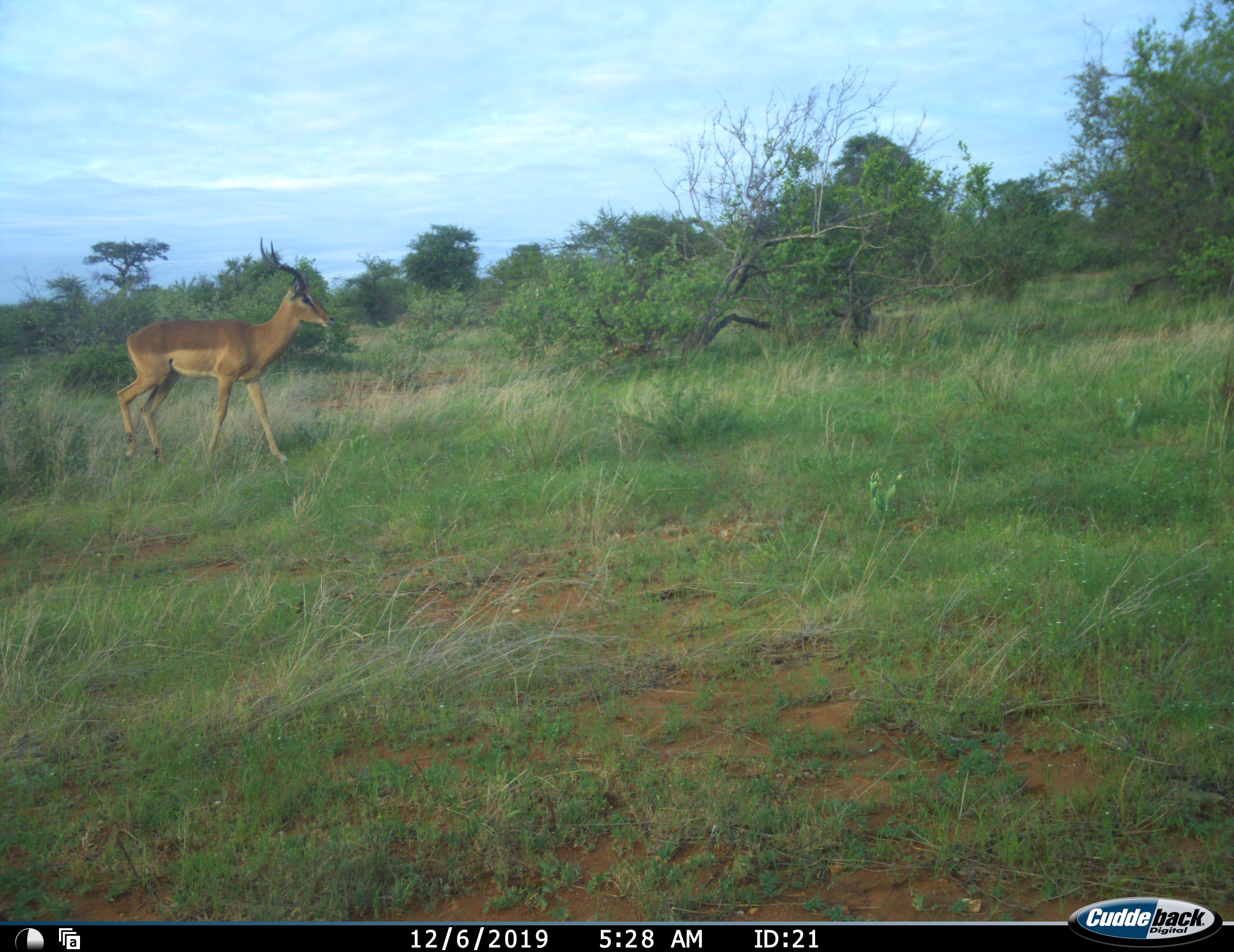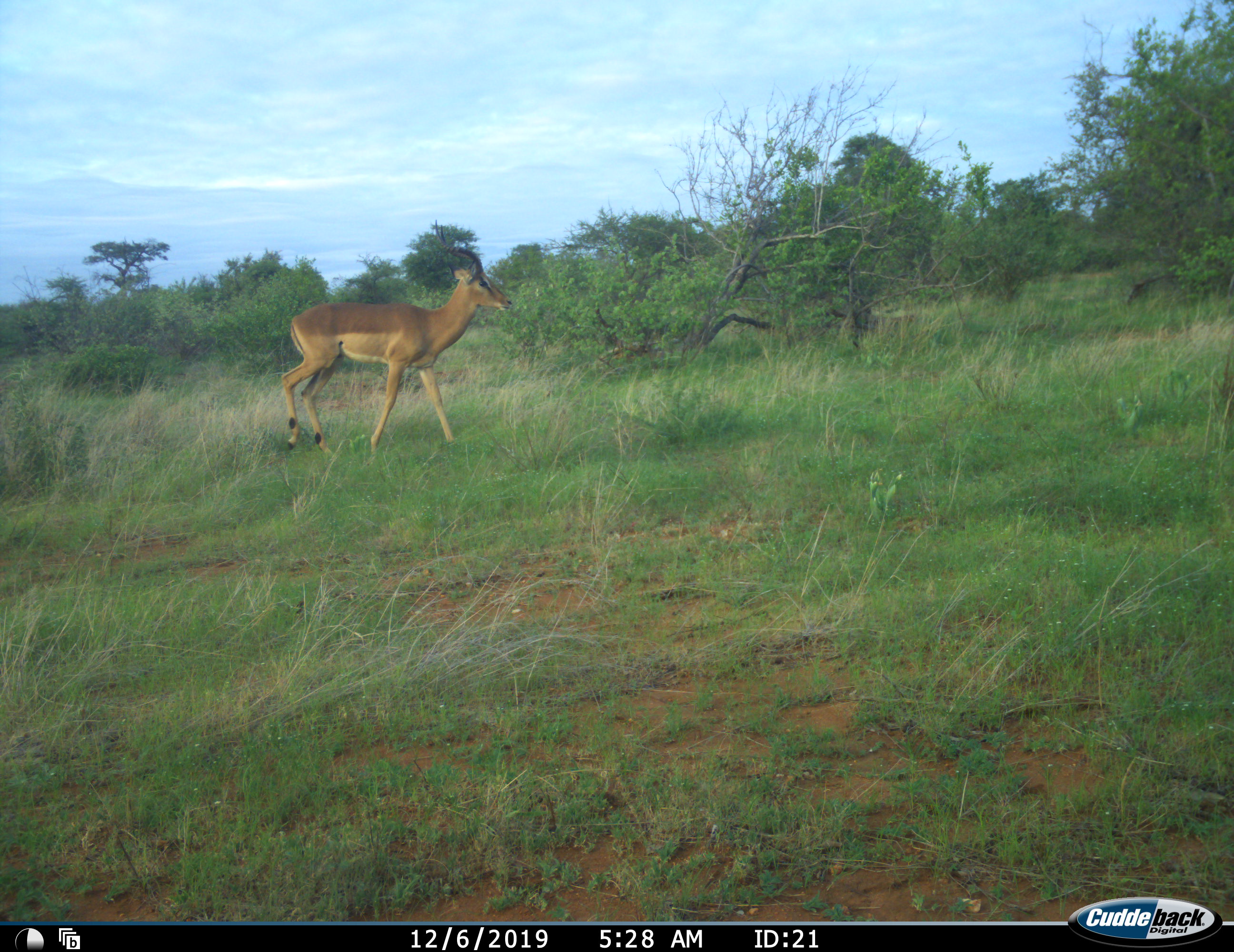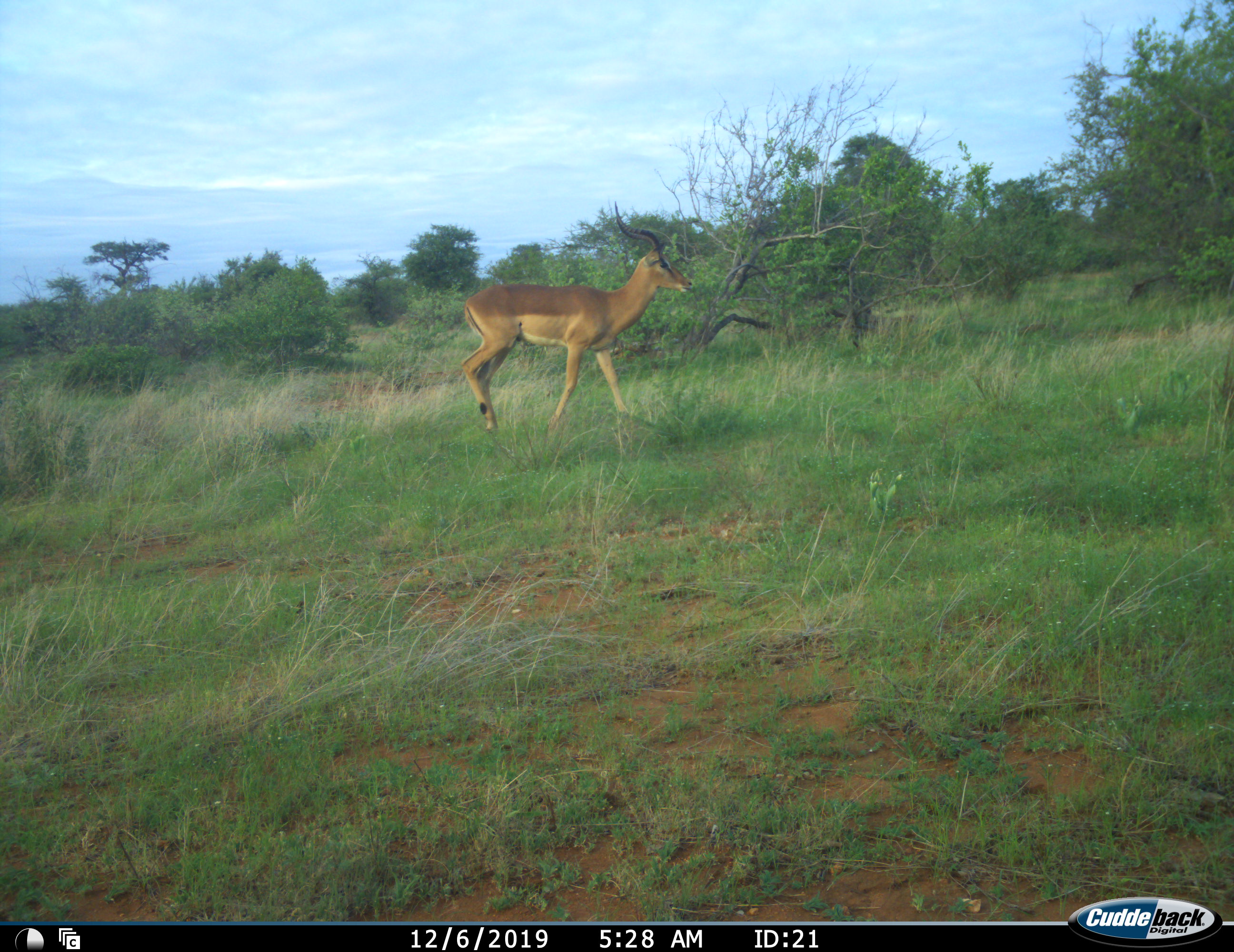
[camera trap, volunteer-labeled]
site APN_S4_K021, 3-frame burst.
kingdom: Animalia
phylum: Chordata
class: Mammalia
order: Artiodactyla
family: Bovidae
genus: Aepyceros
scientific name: Aepyceros melampus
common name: impala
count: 1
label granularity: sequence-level